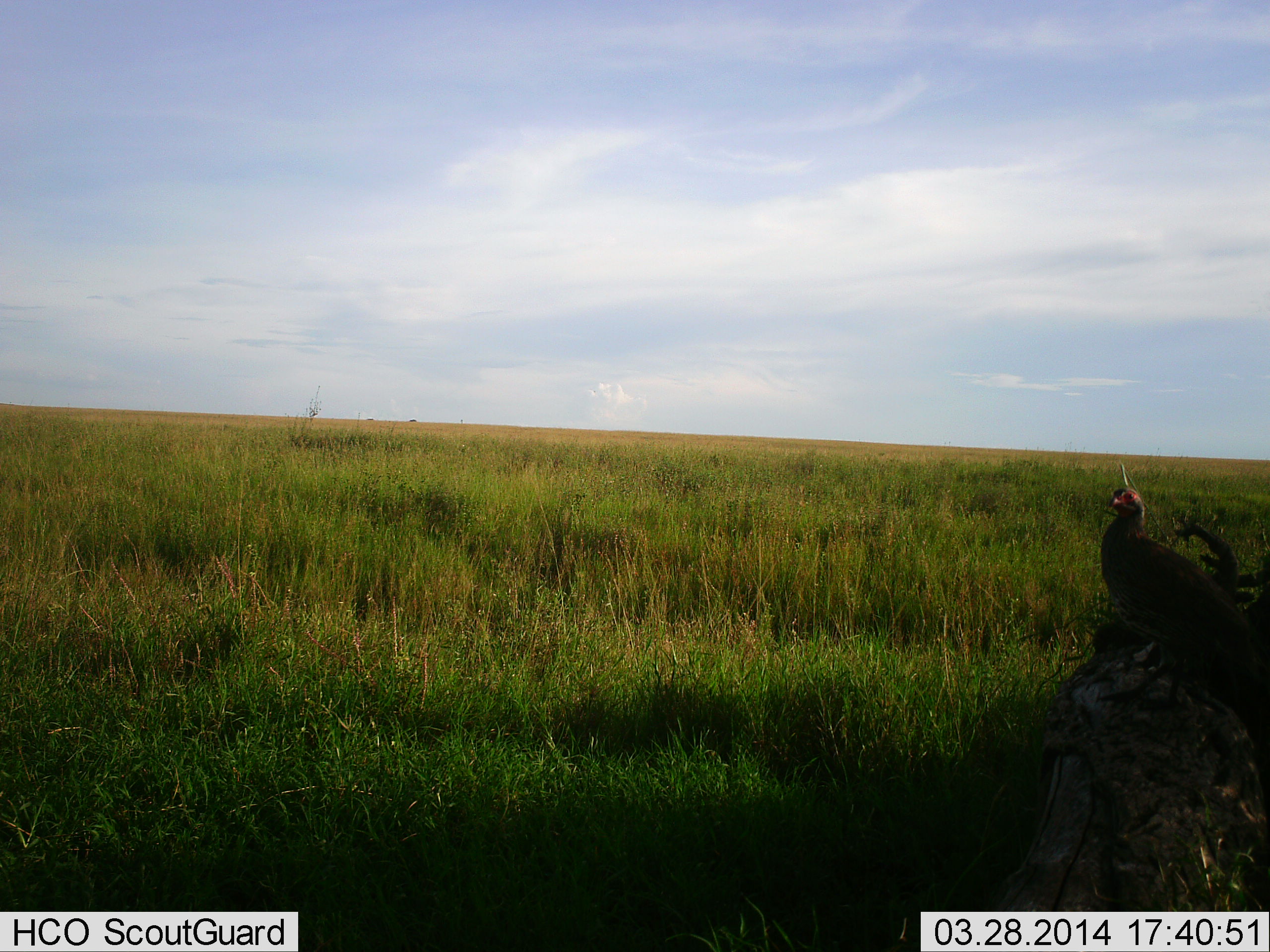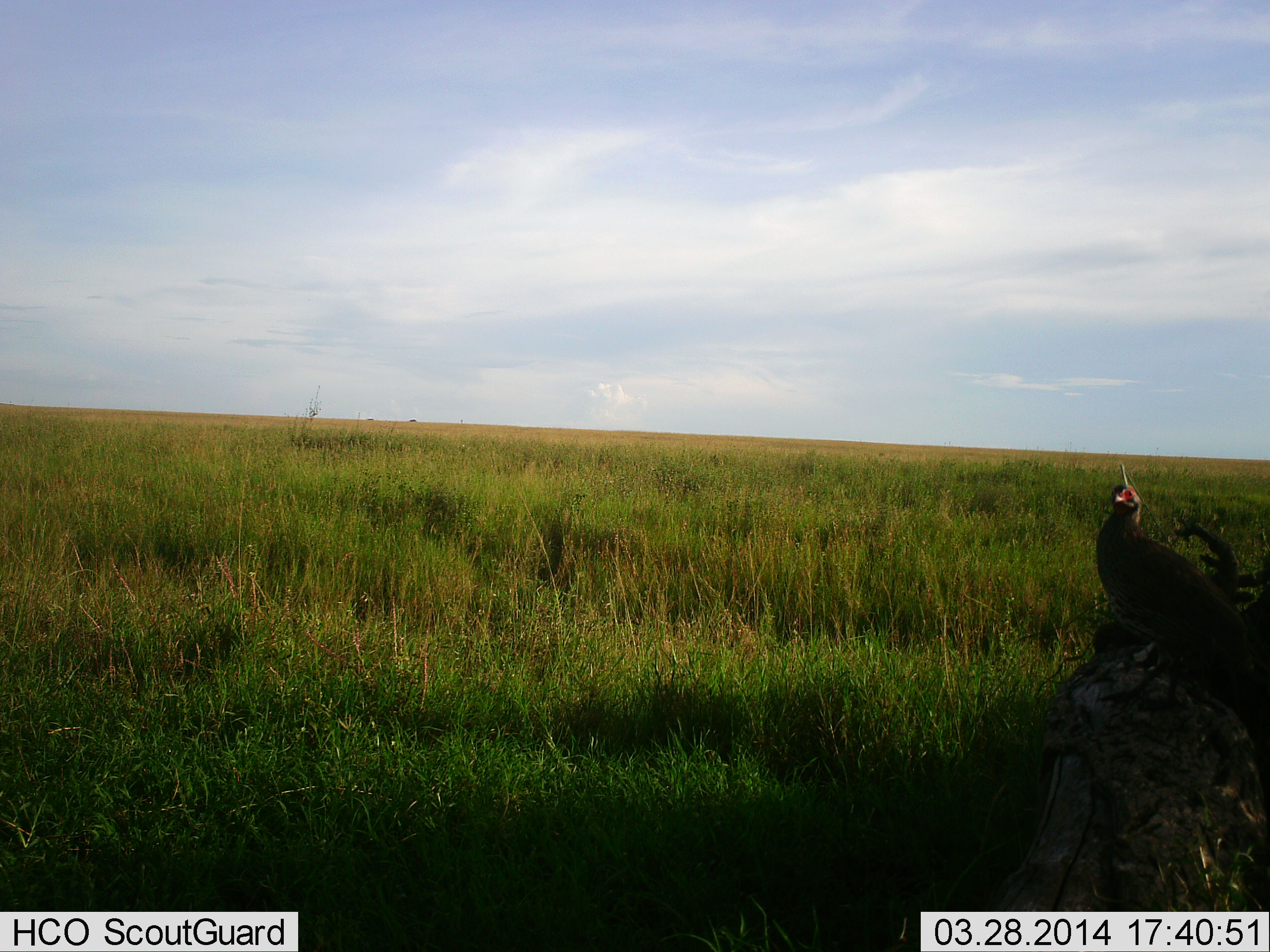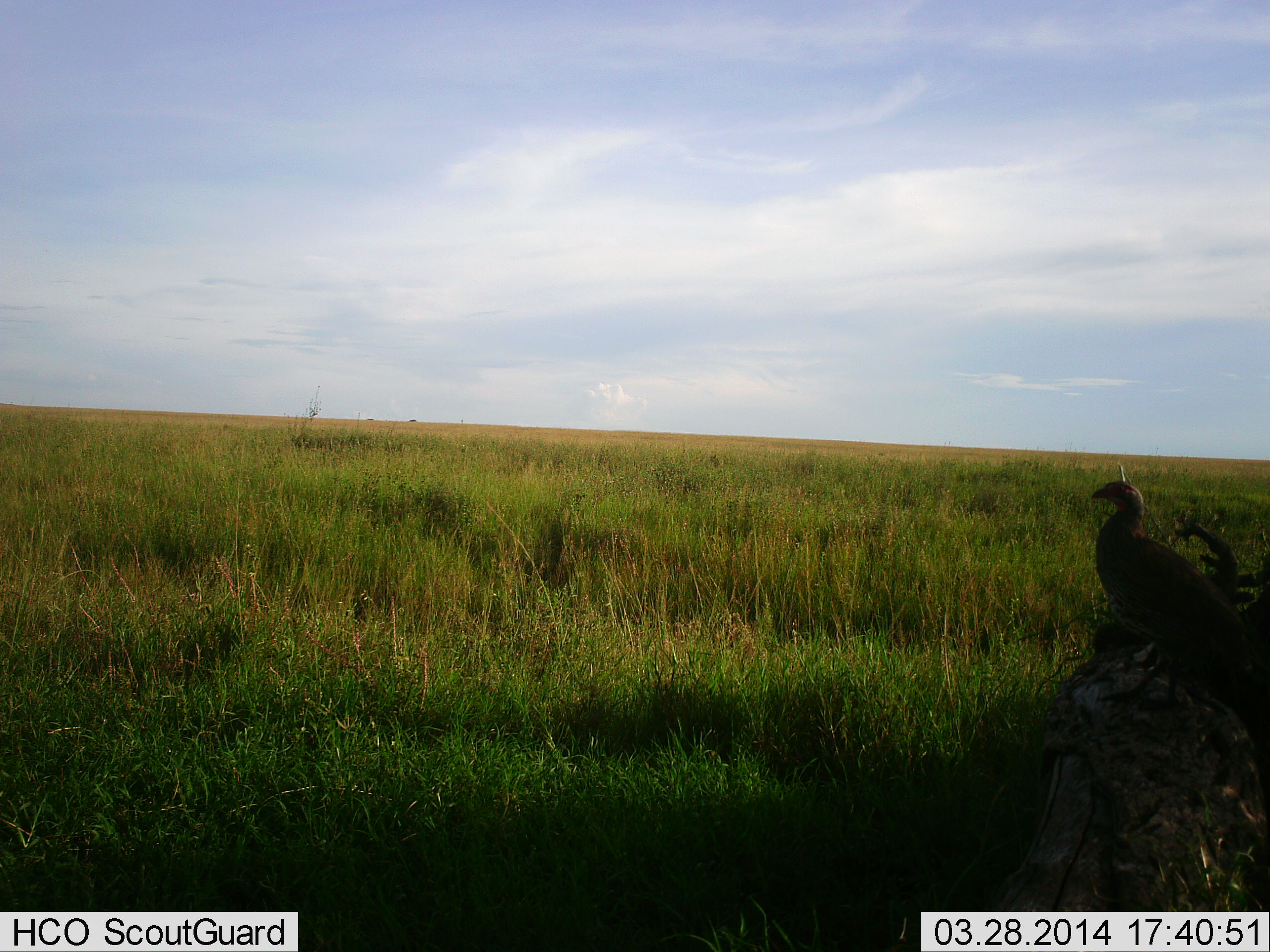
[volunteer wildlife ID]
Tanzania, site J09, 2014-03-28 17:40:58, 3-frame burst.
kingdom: Animalia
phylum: Chordata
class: Aves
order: Galliformes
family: Numididae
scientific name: Numididae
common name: guinea fowl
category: guineafowl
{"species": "guineafowl (guinea fowl) (Numididae)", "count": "1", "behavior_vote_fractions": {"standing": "81%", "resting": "21%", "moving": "0%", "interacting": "2%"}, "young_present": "0%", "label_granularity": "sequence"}